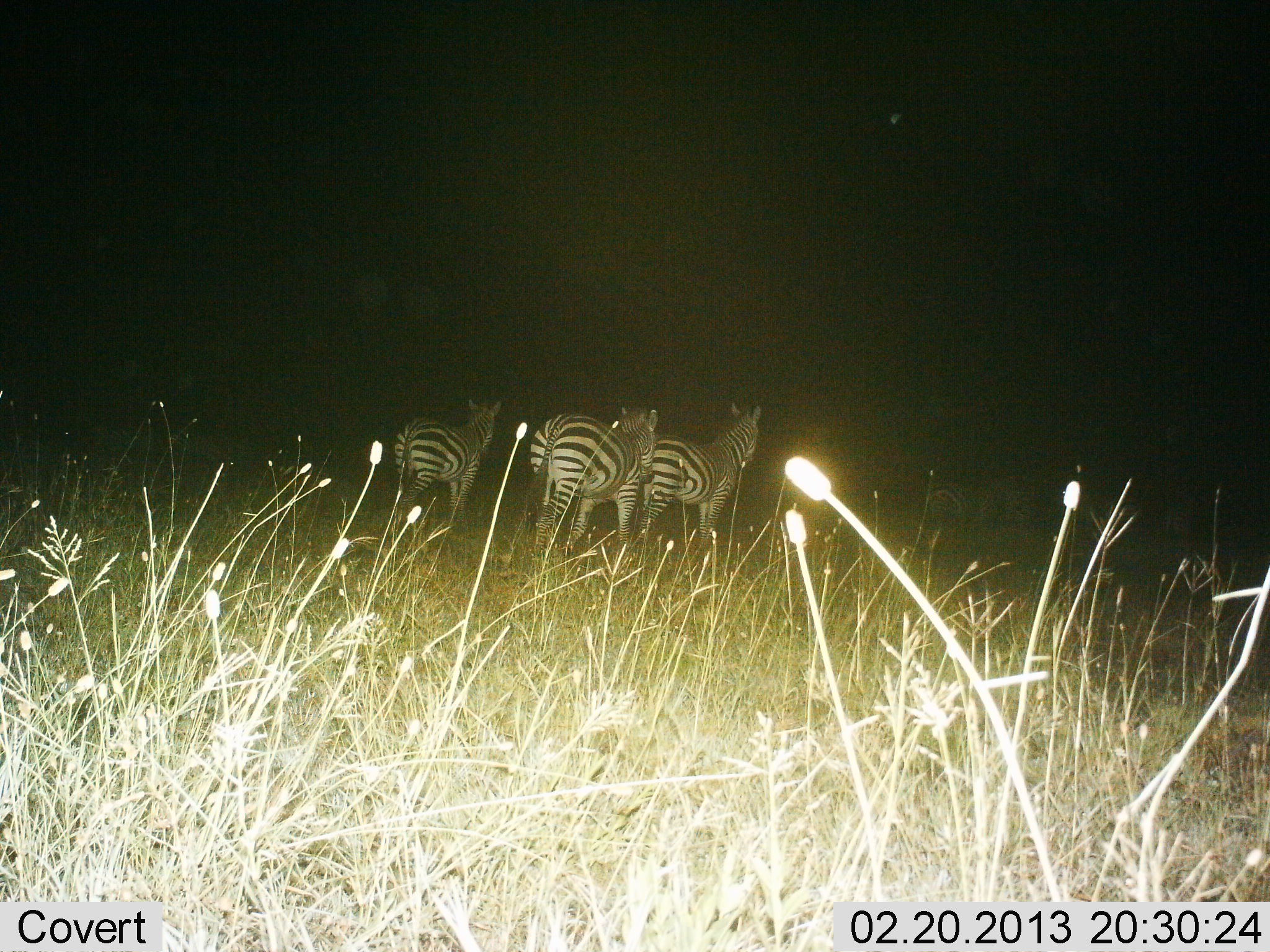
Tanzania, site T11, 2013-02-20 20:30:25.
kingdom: Animalia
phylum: Chordata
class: Mammalia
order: Perissodactyla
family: Equidae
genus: Equus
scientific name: Equus quagga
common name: plains zebra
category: zebra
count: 3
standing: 57%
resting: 0%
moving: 52%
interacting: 0%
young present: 0%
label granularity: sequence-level